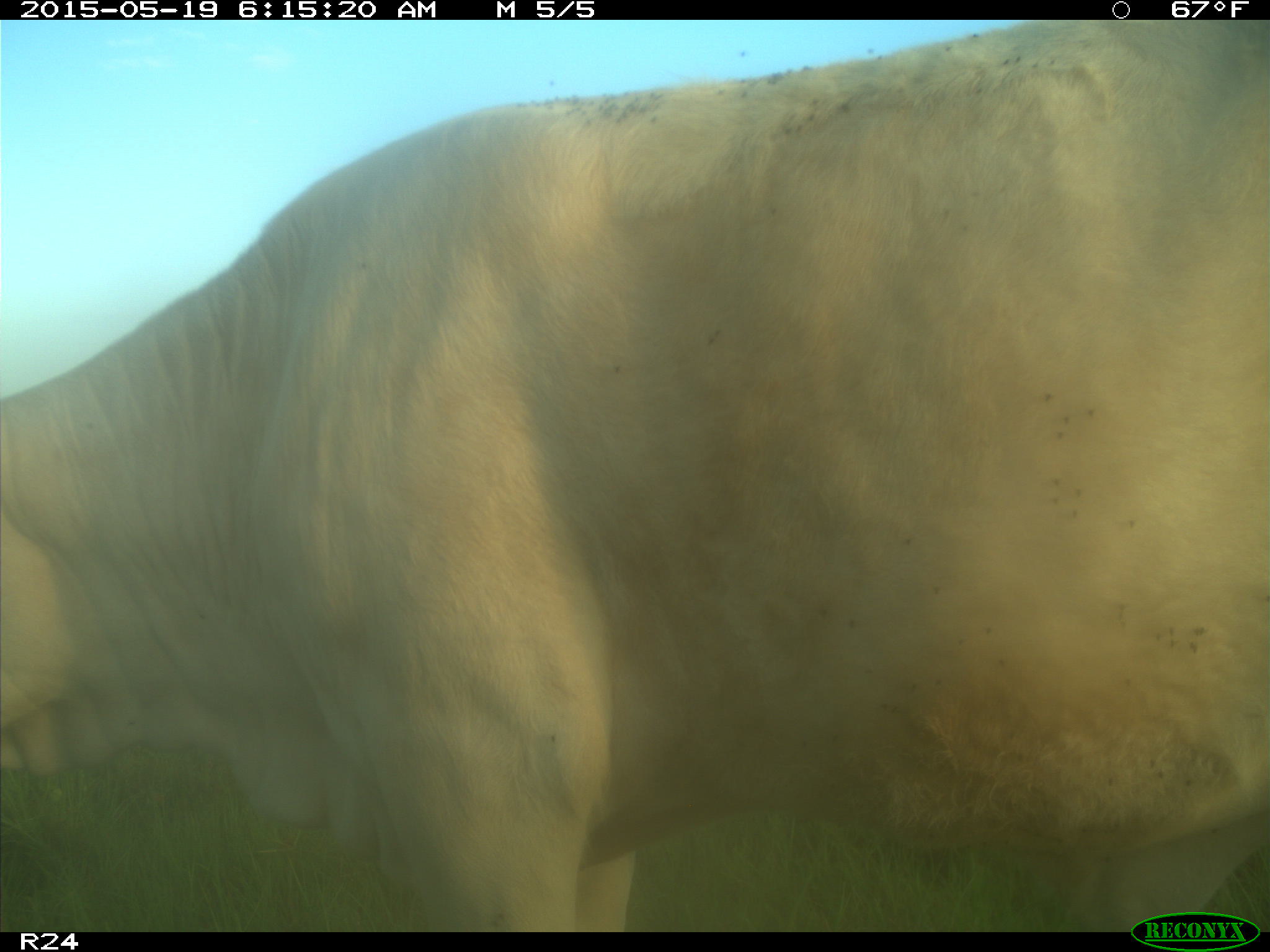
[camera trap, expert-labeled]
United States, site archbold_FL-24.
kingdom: Animalia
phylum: Chordata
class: Mammalia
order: Artiodactyla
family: Bovidae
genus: Bos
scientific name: Bos taurus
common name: domestic cow